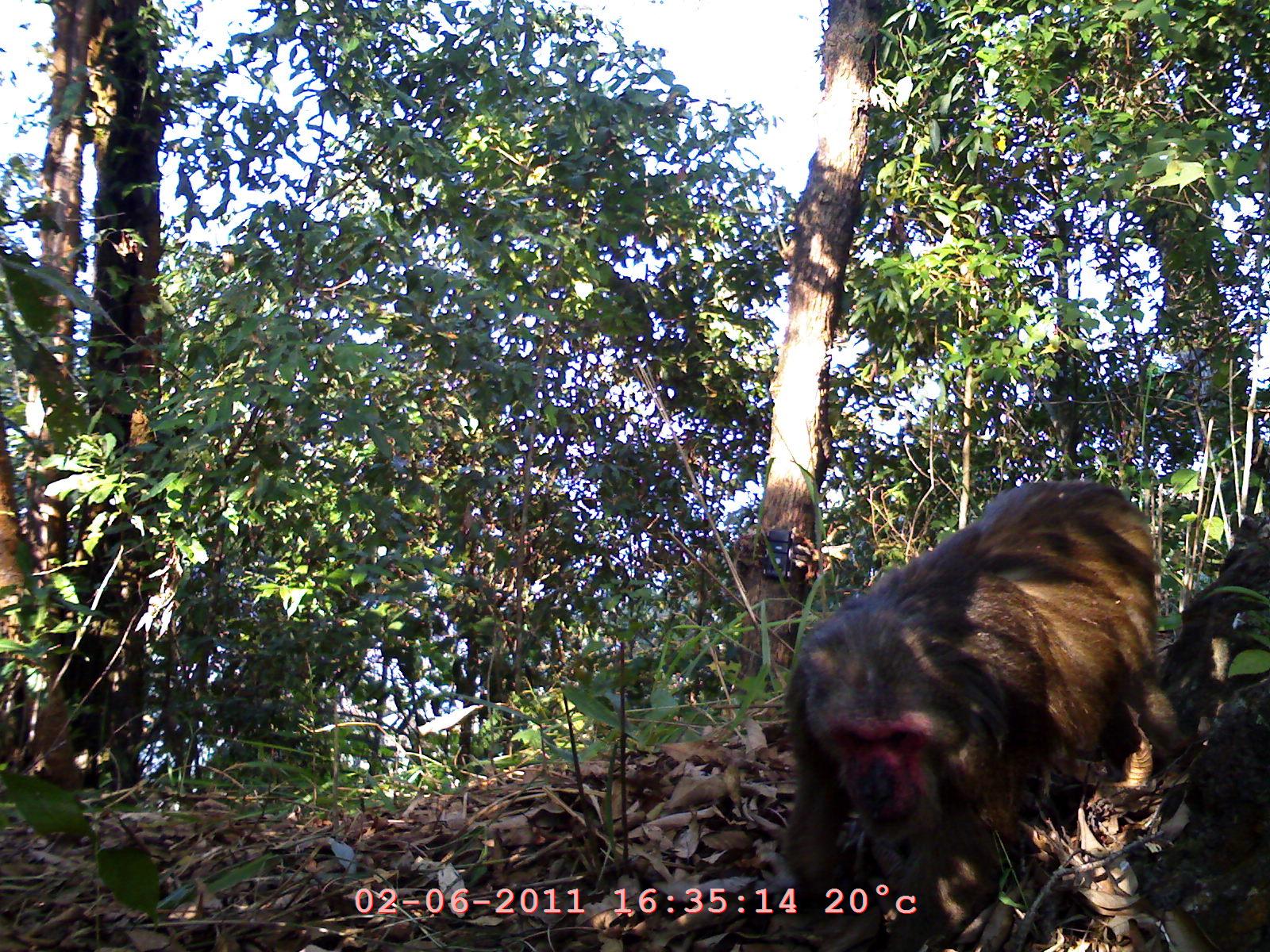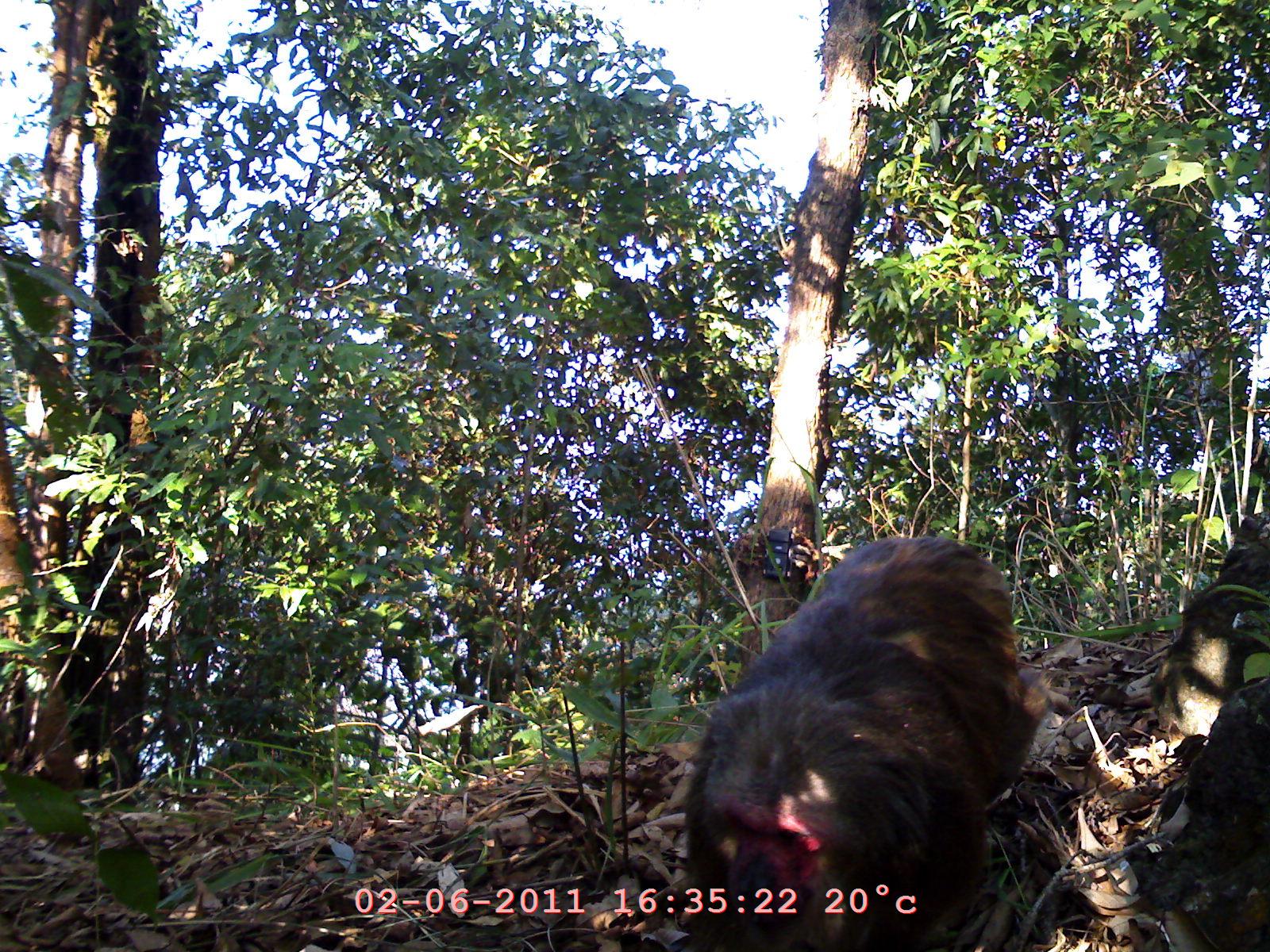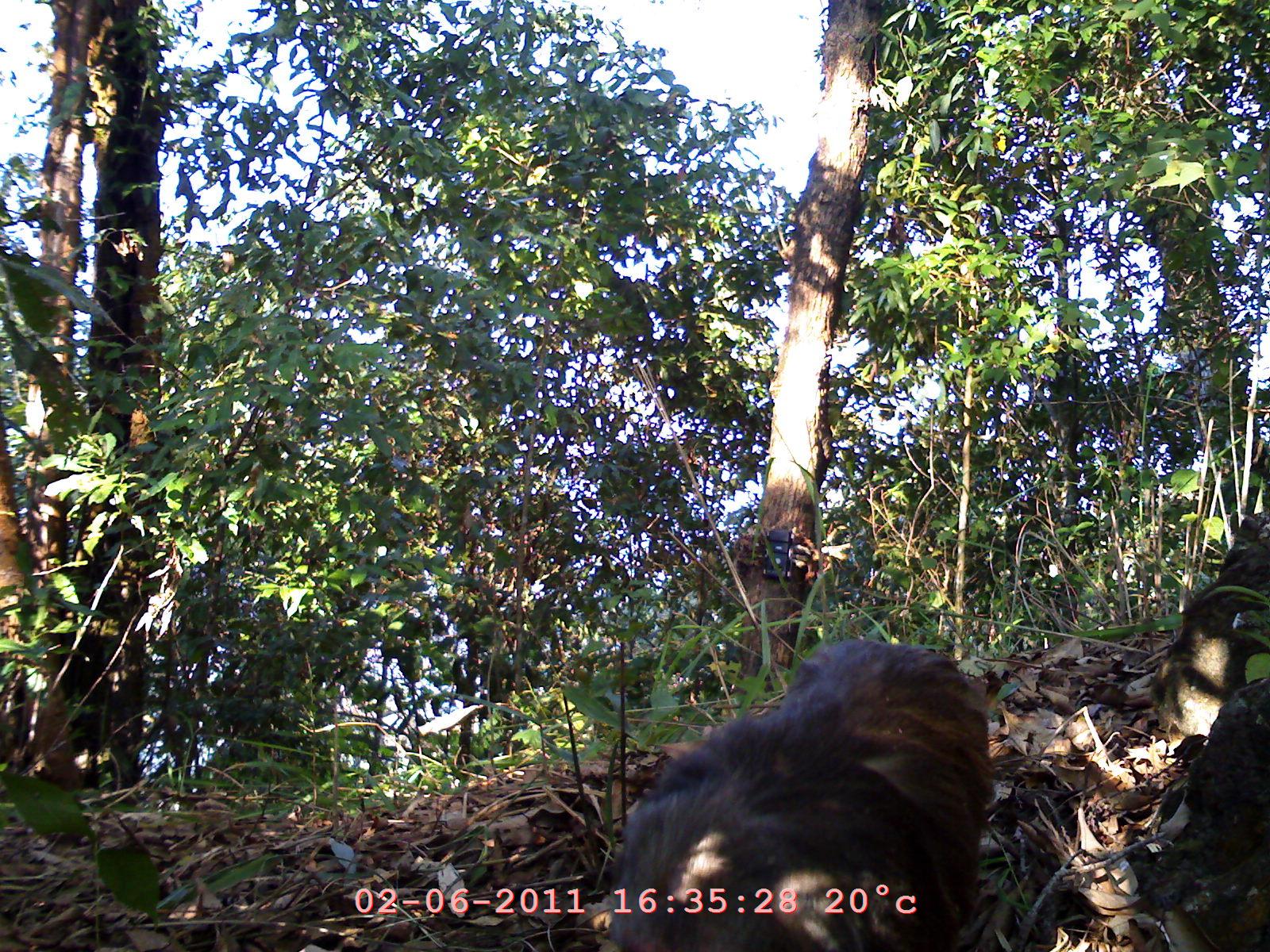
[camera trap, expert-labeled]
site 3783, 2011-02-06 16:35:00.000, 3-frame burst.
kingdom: Animalia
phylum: Chordata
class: Mammalia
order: Primates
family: Cercopithecidae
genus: Macaca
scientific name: Macaca arctoides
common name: stump-tailed macaque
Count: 1.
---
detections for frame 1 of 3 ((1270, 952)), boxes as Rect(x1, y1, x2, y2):
macaca arctoides: Rect(767, 477, 1176, 948)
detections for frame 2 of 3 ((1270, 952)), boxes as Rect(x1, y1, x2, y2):
macaca arctoides: Rect(686, 536, 1050, 943); Rect(1147, 512, 1270, 750)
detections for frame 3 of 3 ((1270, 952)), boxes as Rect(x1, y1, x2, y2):
macaca arctoides: Rect(591, 632, 990, 948)